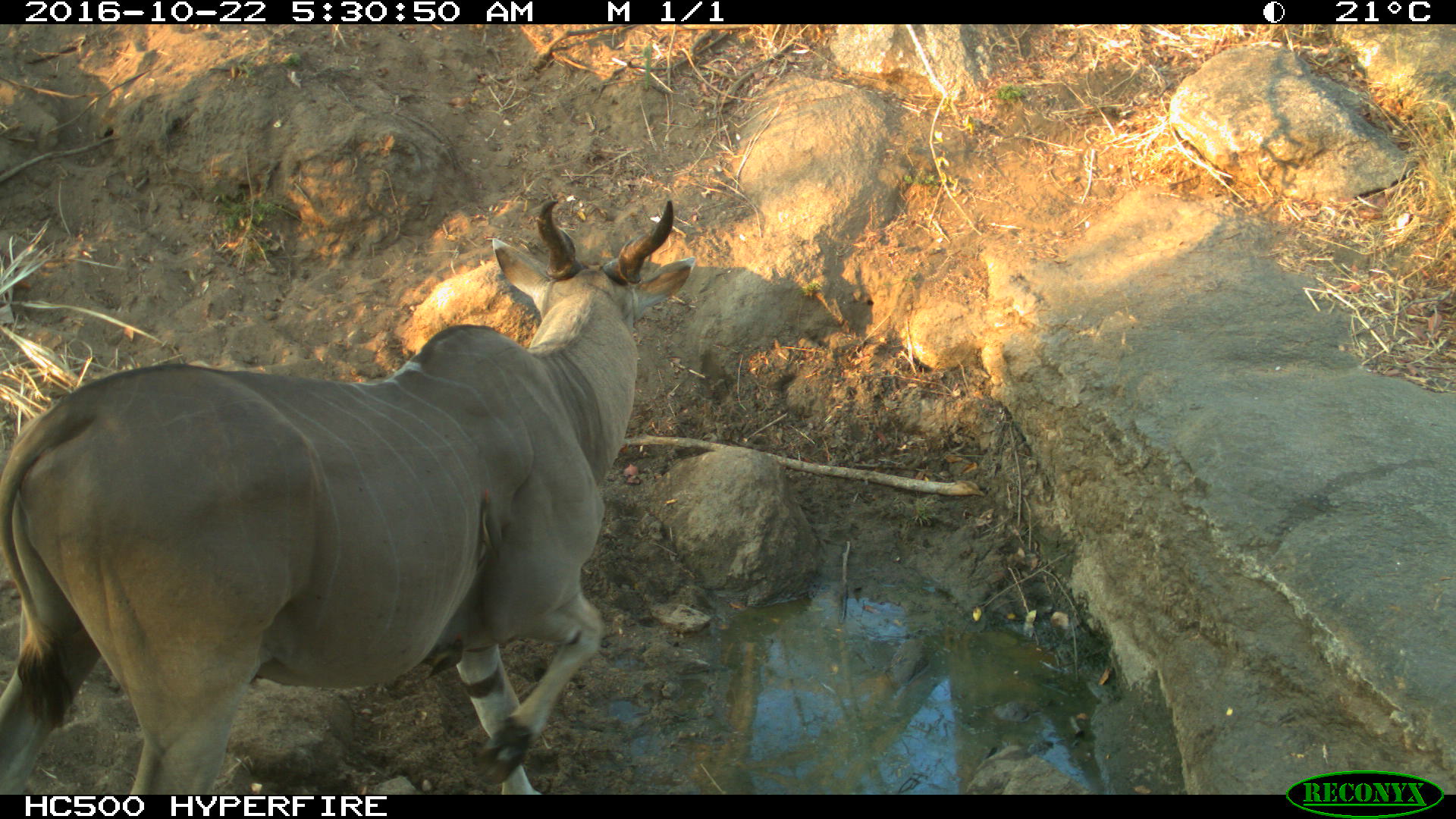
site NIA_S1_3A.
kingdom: Animalia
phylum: Chordata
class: Mammalia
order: Artiodactyla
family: Bovidae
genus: Tragelaphus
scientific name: Tragelaphus oryx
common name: eland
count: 1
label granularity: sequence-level